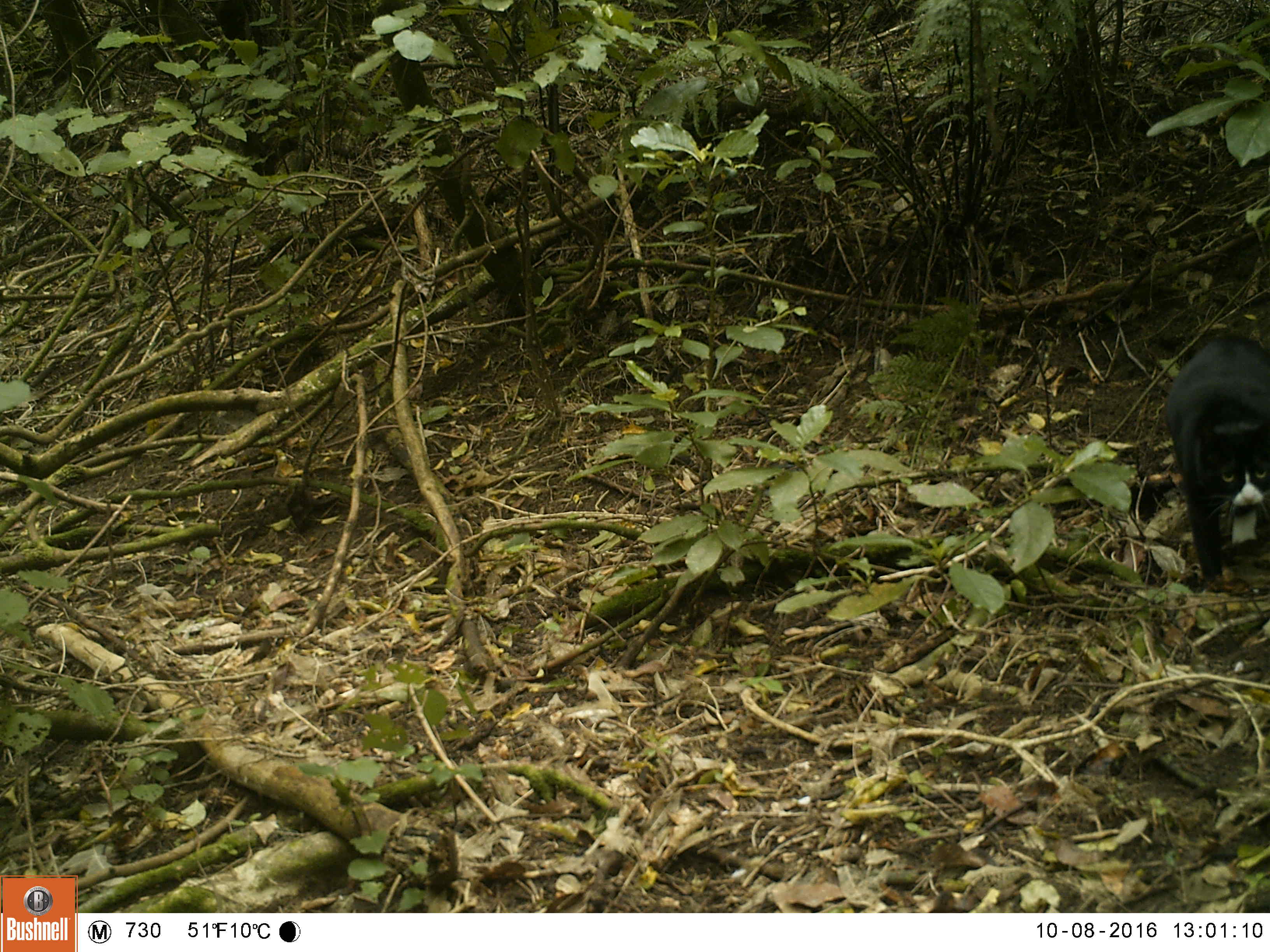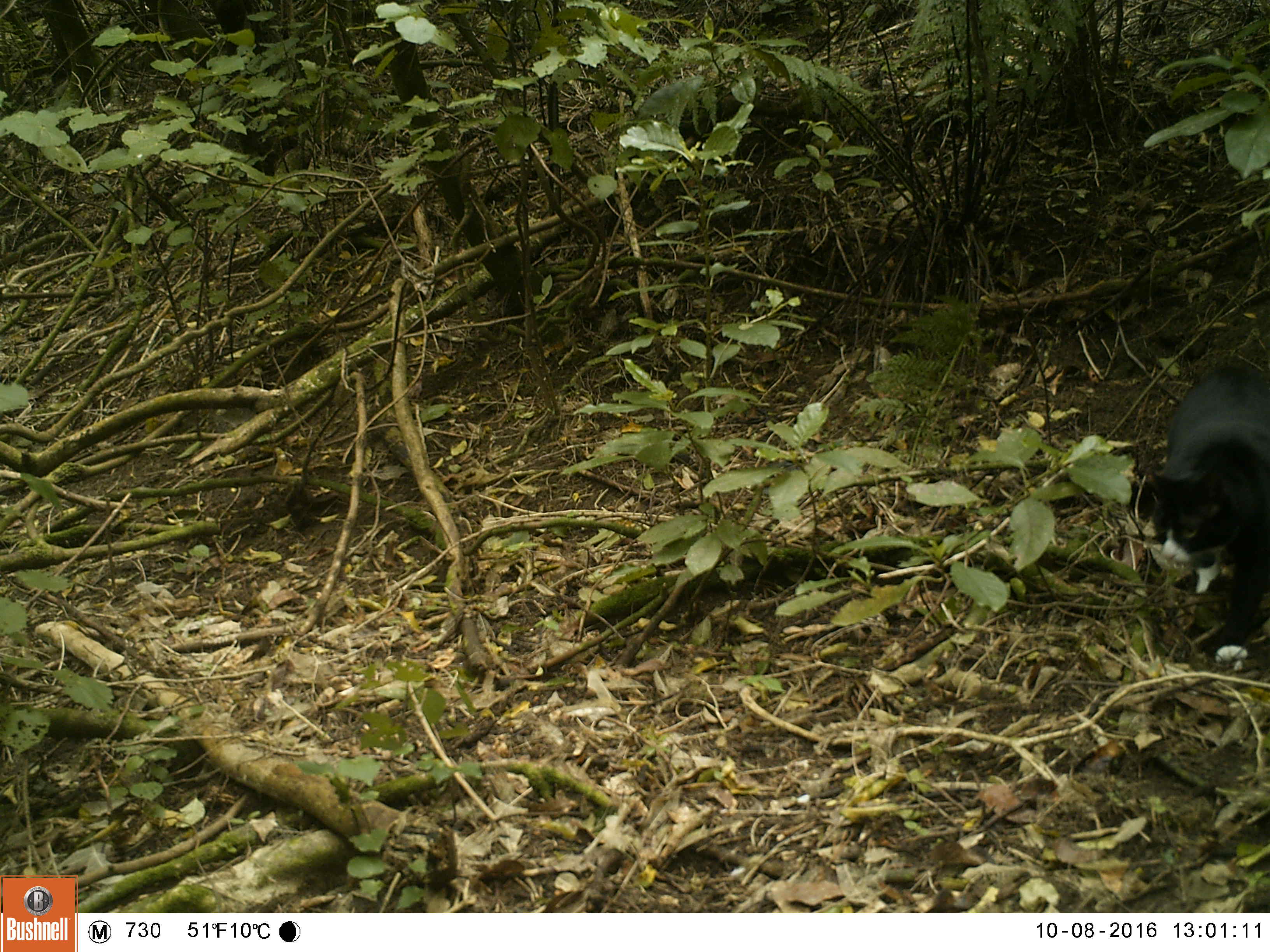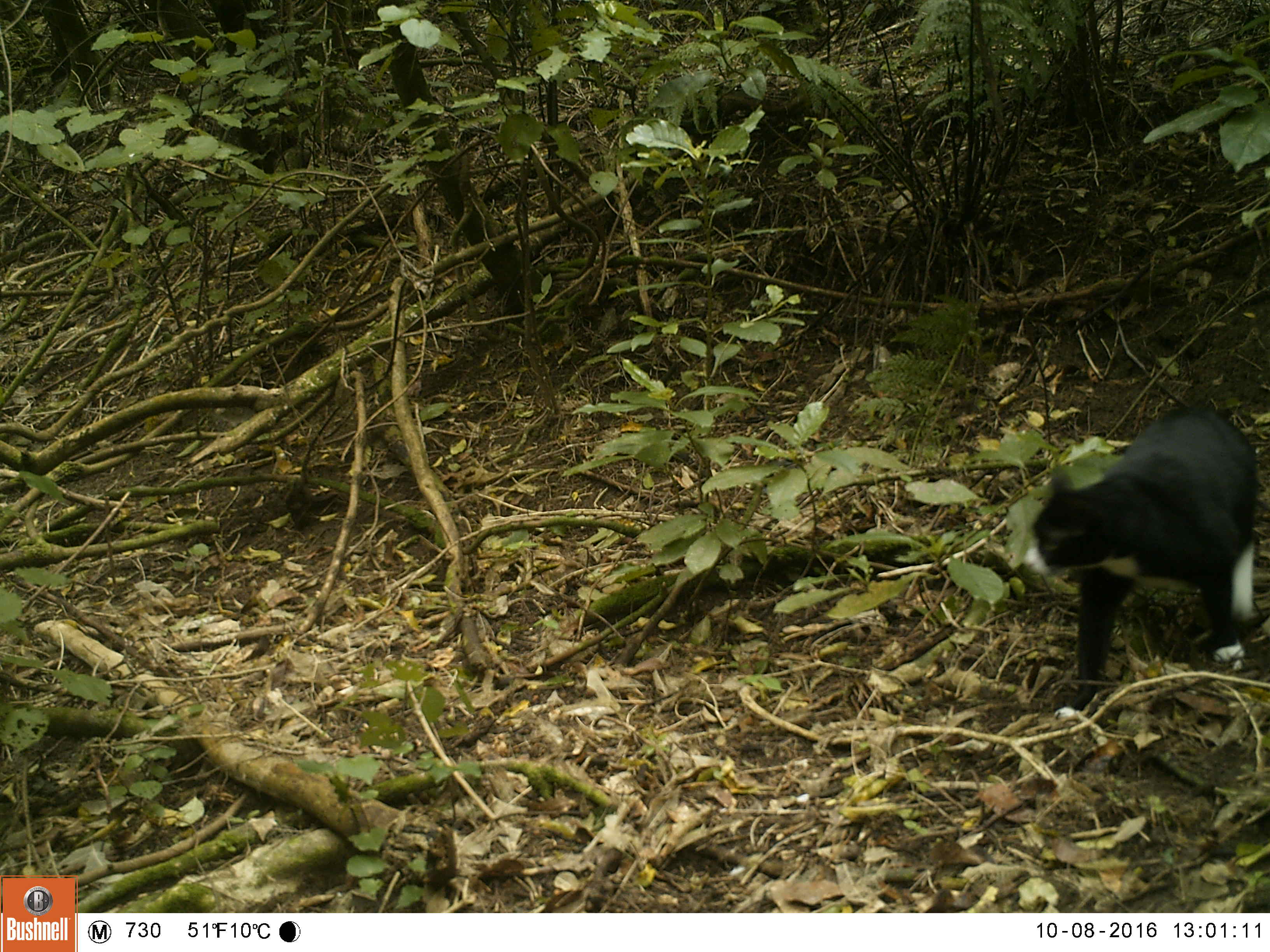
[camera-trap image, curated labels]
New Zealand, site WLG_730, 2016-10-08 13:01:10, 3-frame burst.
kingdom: Animalia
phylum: Chordata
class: Mammalia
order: Carnivora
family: Felidae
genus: Felis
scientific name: Felis catus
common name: domestic cat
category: cat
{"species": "cat (domestic cat) (Felis catus)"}